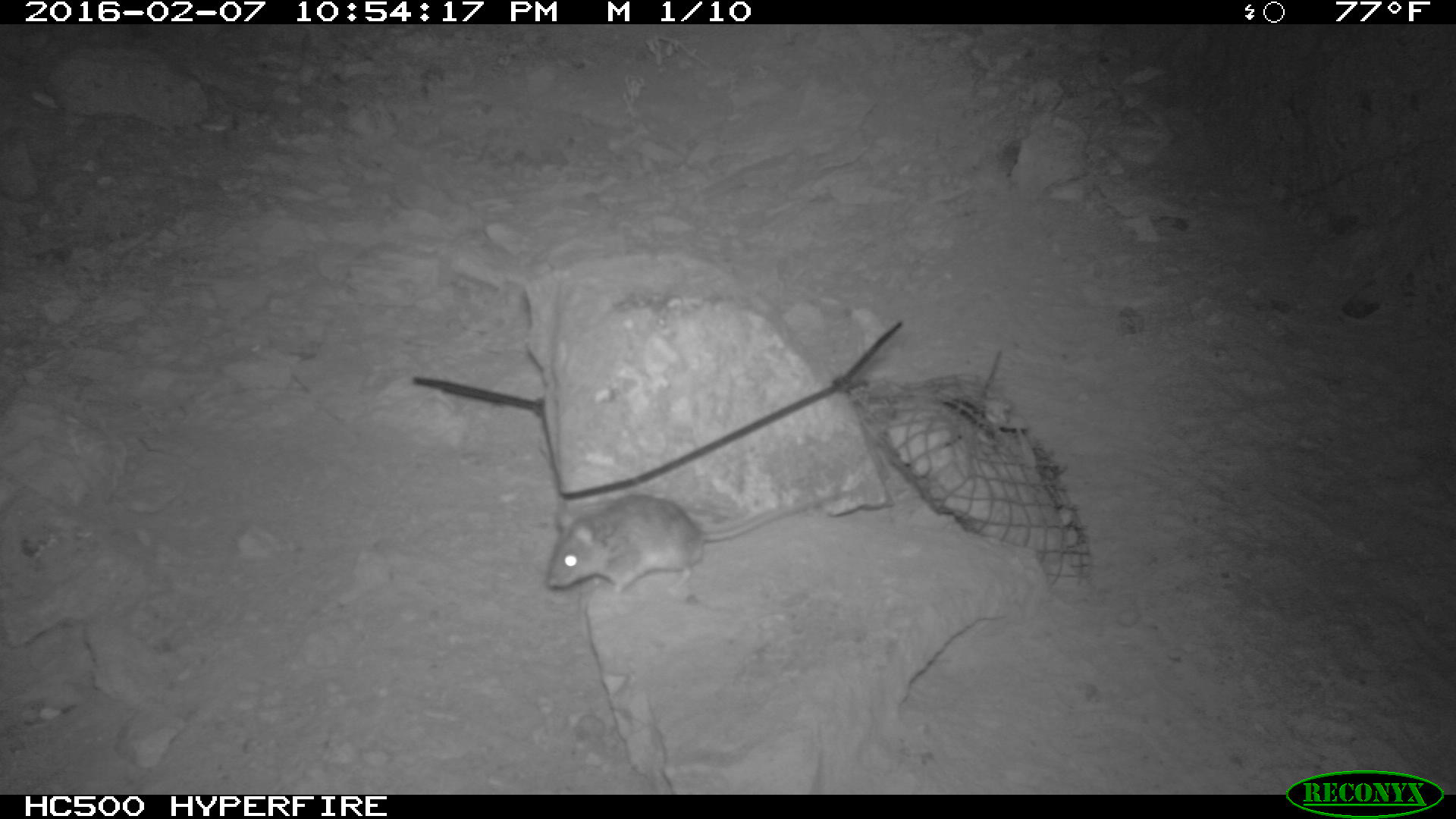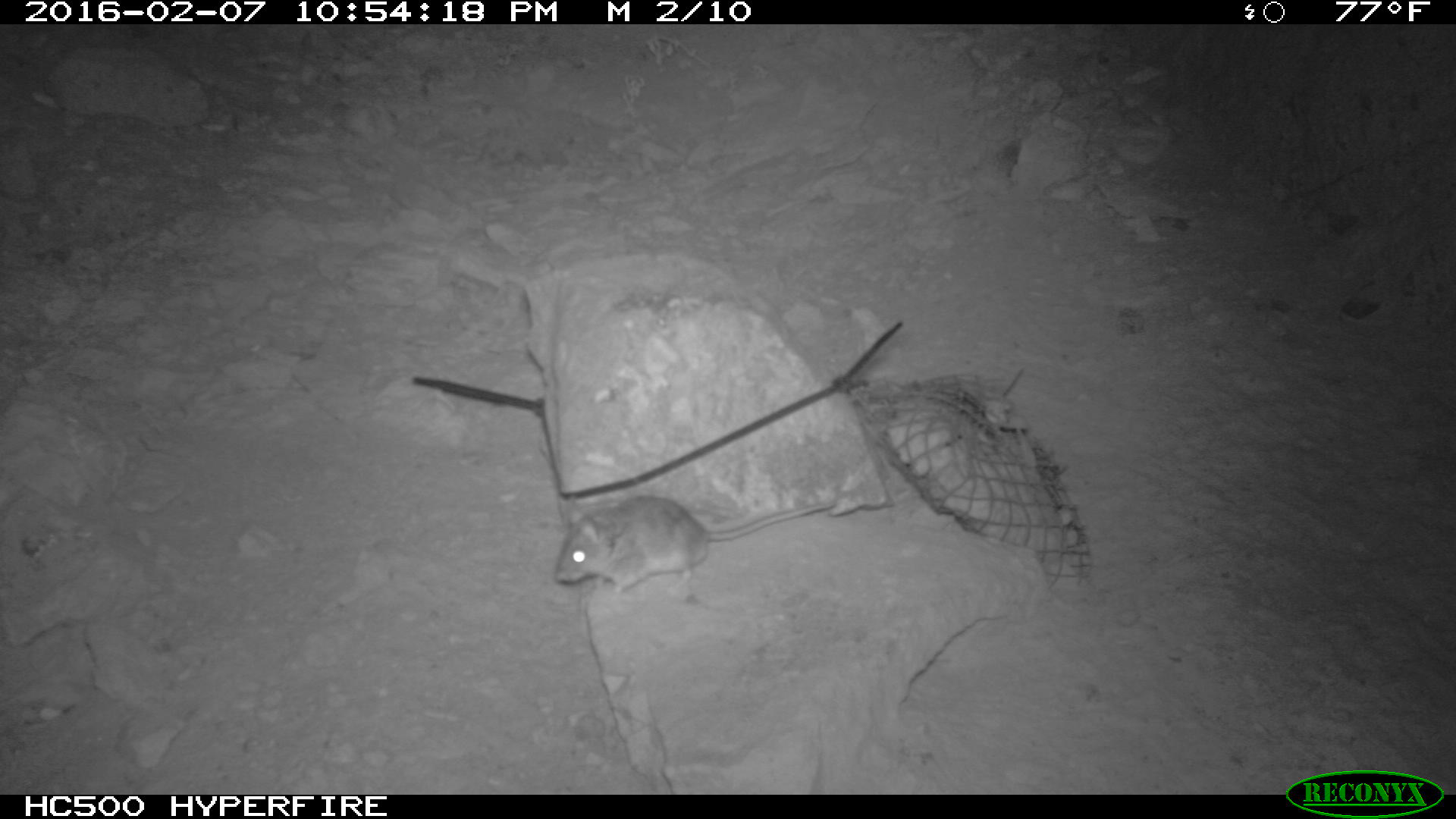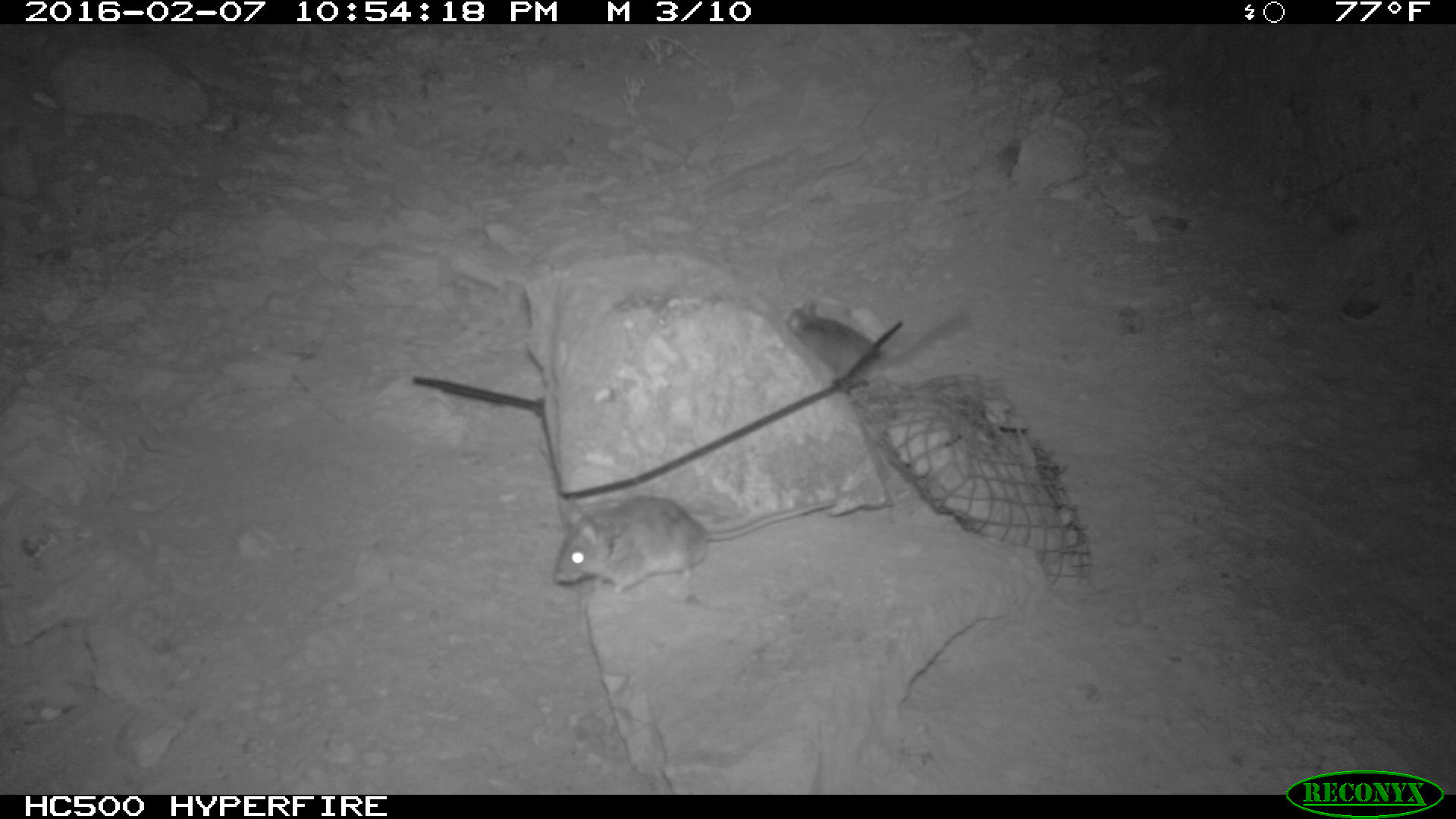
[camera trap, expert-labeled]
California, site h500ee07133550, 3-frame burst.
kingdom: Animalia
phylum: Chordata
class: Mammalia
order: Rodentia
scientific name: Rodentia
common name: rodent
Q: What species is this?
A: Rodent (Rodentia).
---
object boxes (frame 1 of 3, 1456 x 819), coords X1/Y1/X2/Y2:
rodent: 546/491/849/598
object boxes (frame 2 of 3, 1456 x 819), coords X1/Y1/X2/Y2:
rodent: 555/488/836/594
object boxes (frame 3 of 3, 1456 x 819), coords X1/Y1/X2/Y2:
rodent: 553/481/877/598; 784/299/978/396